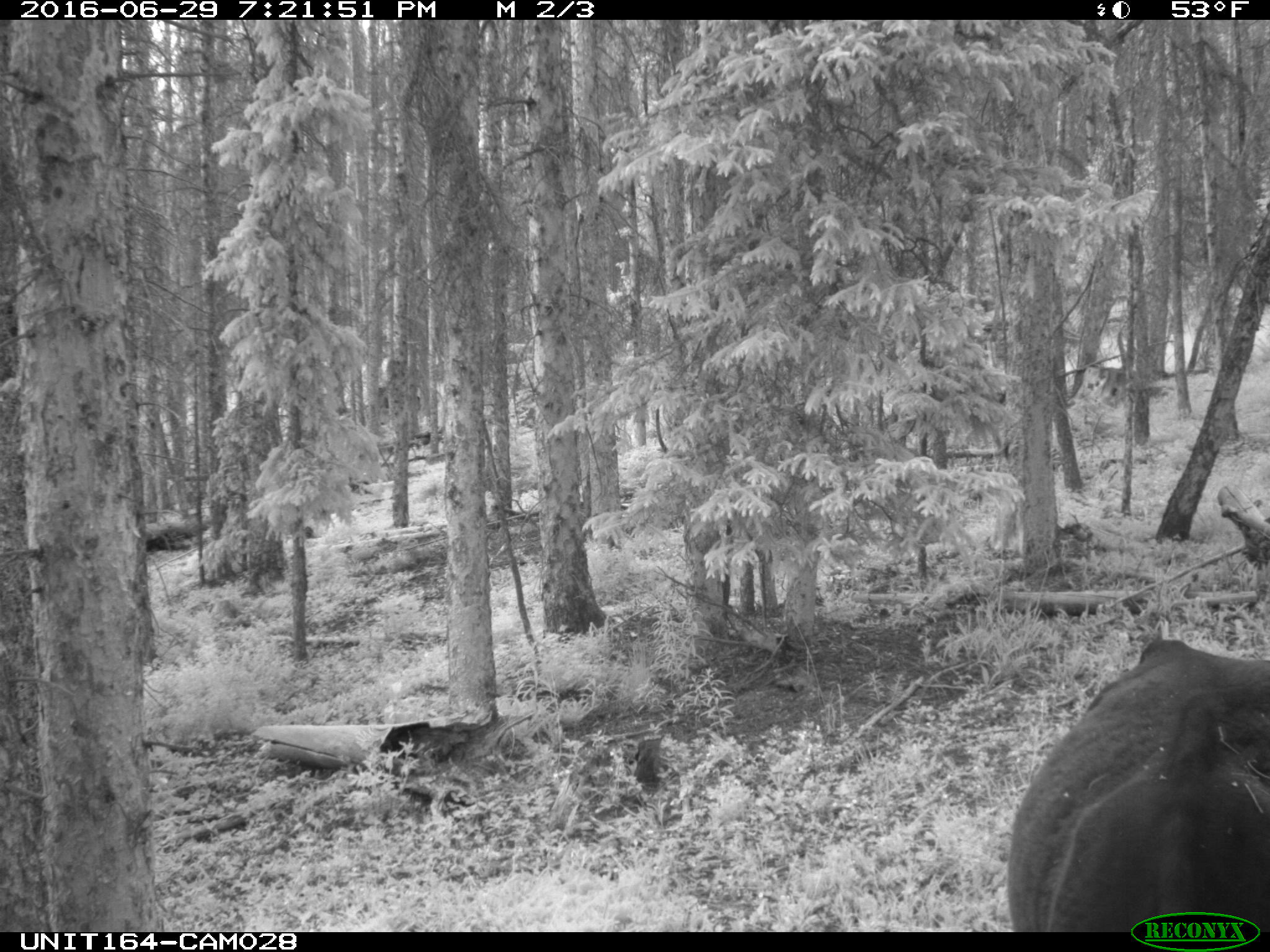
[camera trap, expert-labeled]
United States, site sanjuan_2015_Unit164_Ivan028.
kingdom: Animalia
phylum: Chordata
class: Mammalia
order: Artiodactyla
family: Bovidae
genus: Bos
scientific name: Bos taurus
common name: domestic cow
Bos taurus (domestic cow).